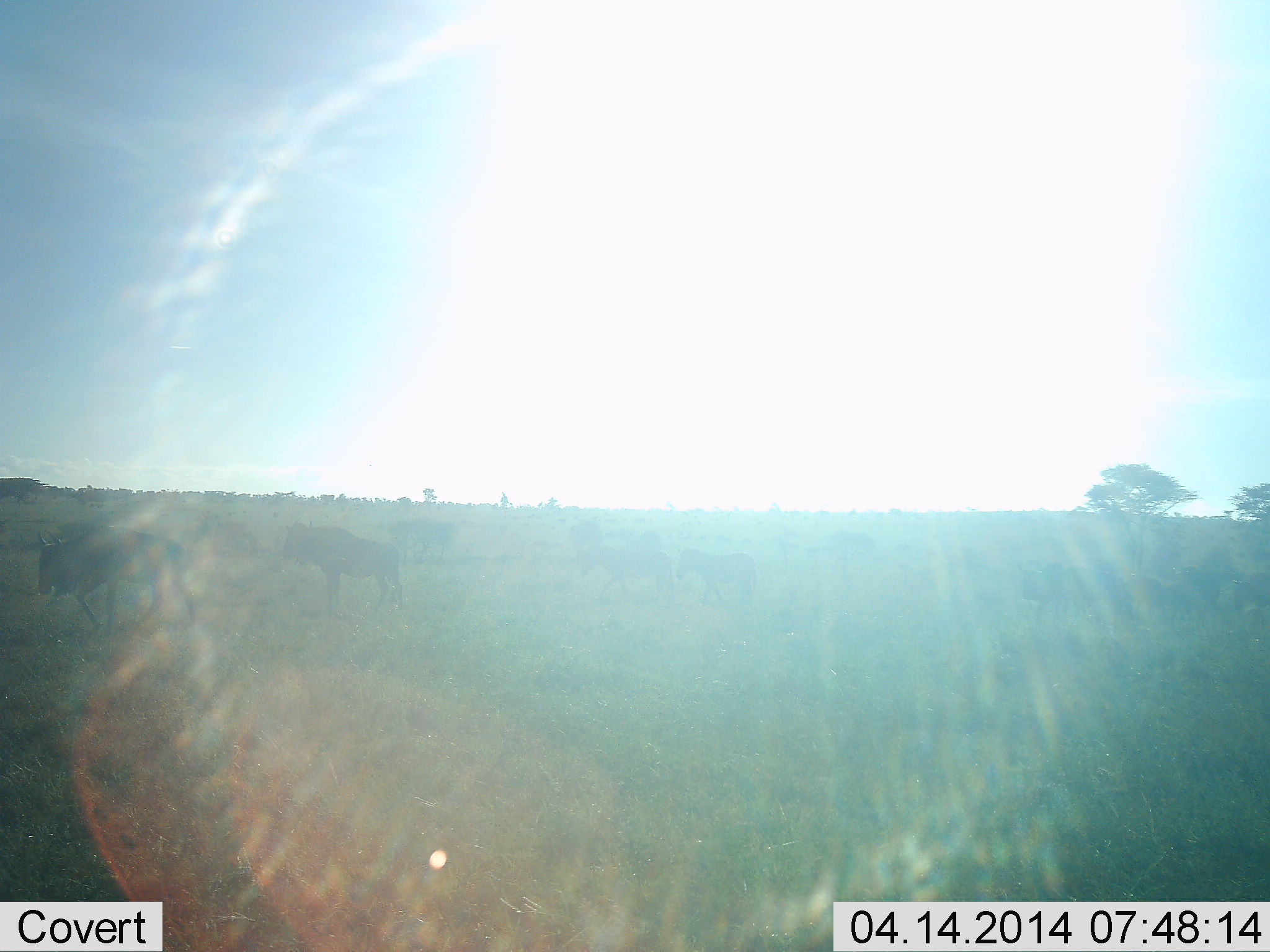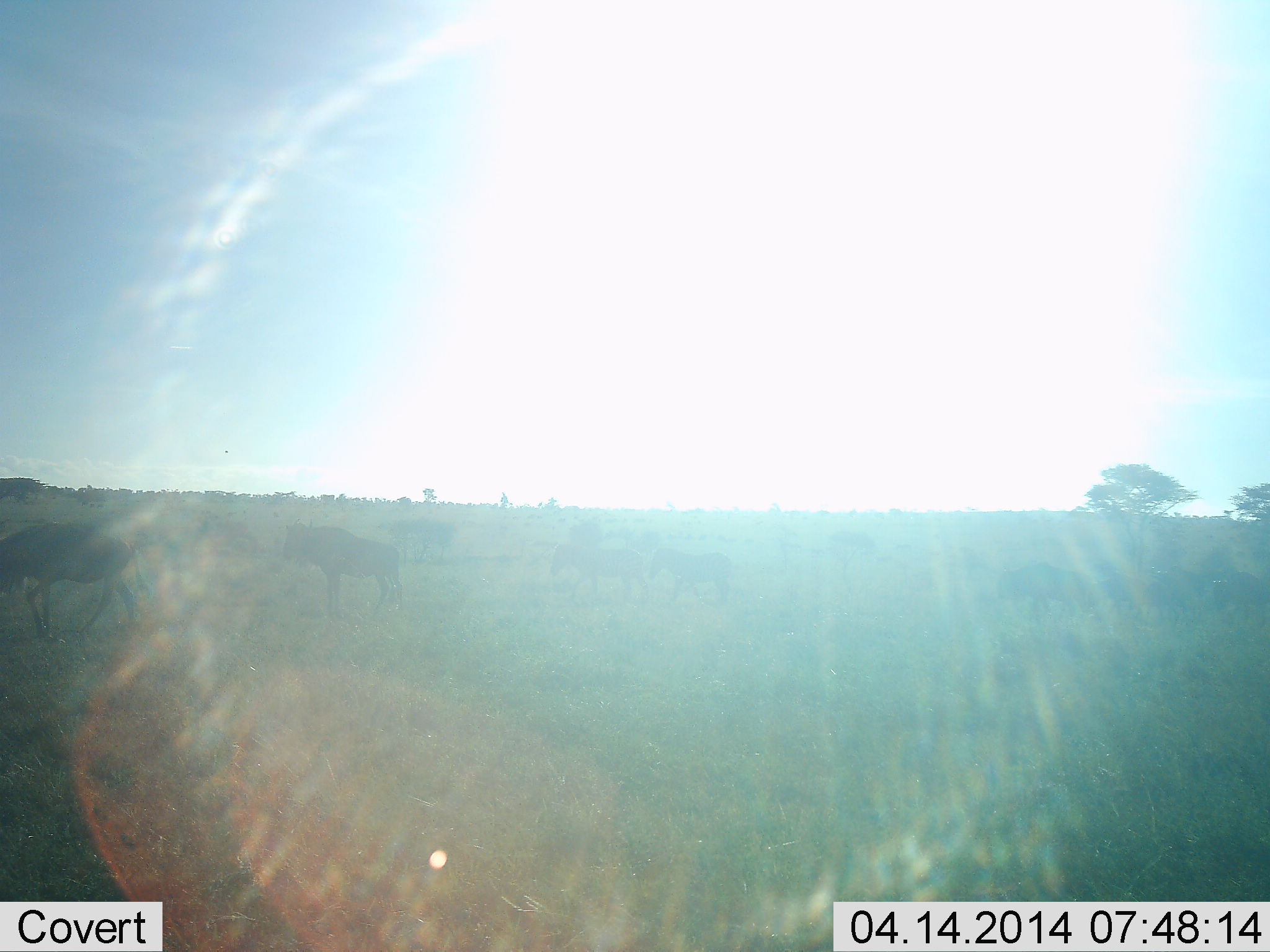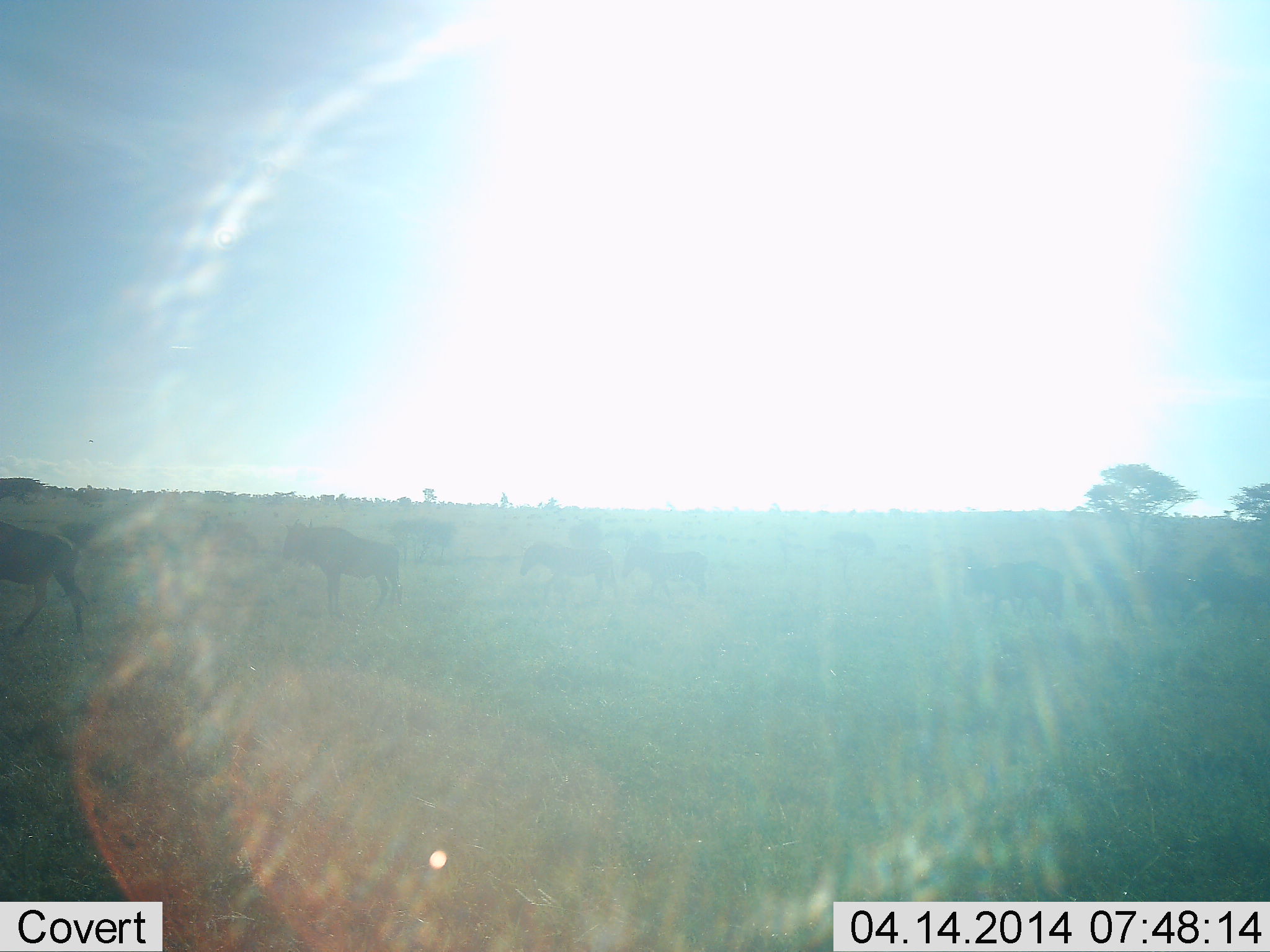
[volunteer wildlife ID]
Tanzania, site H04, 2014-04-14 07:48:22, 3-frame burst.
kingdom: Animalia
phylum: Chordata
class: Mammalia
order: Artiodactyla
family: Bovidae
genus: Connochaetes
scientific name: Connochaetes taurinus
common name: blue wildebeest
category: wildebeest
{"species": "wildebeest (blue wildebeest) (Connochaetes taurinus)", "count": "11-50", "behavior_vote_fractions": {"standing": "30%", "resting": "0%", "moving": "100%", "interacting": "0%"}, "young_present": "0%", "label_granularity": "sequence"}